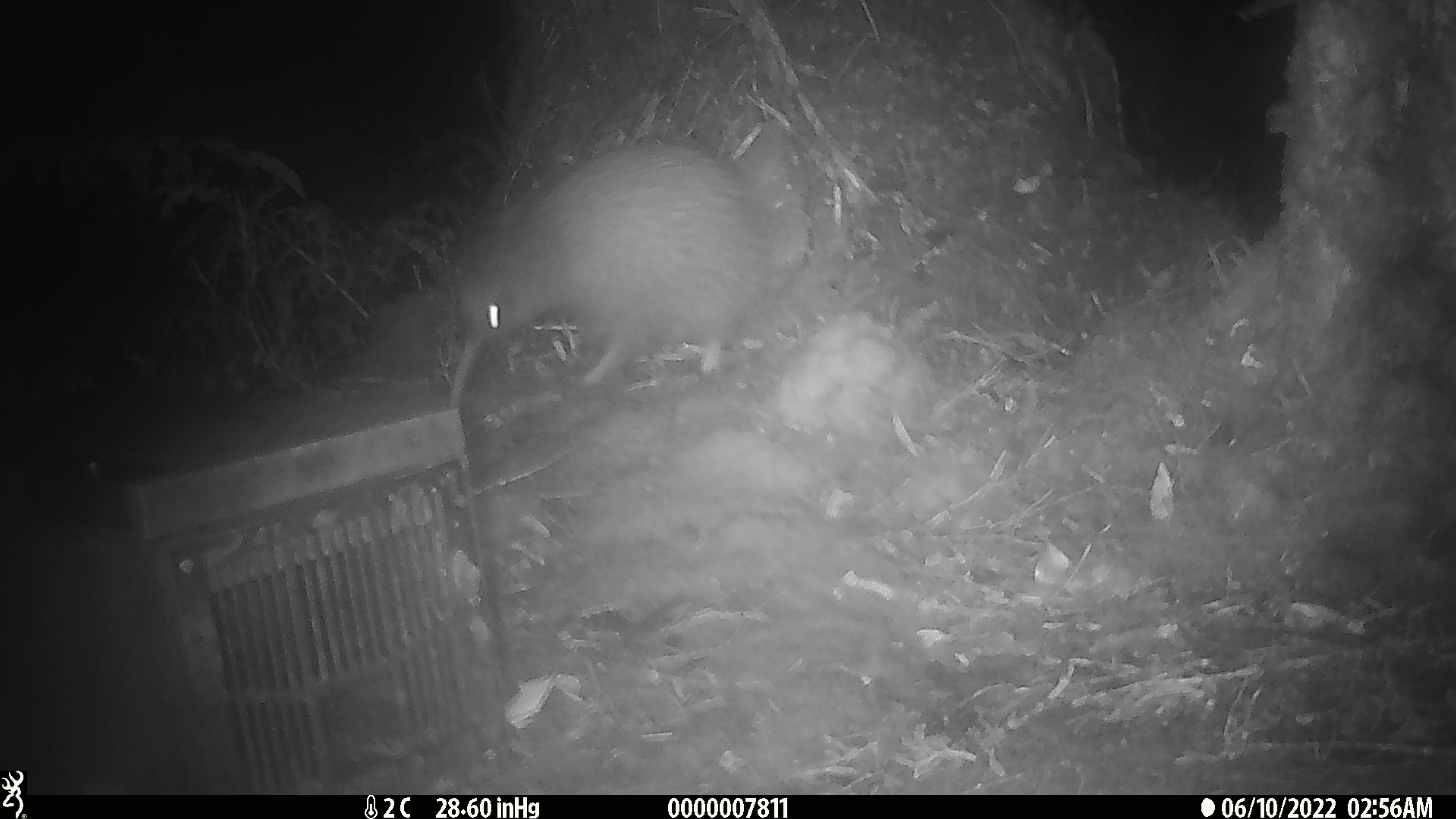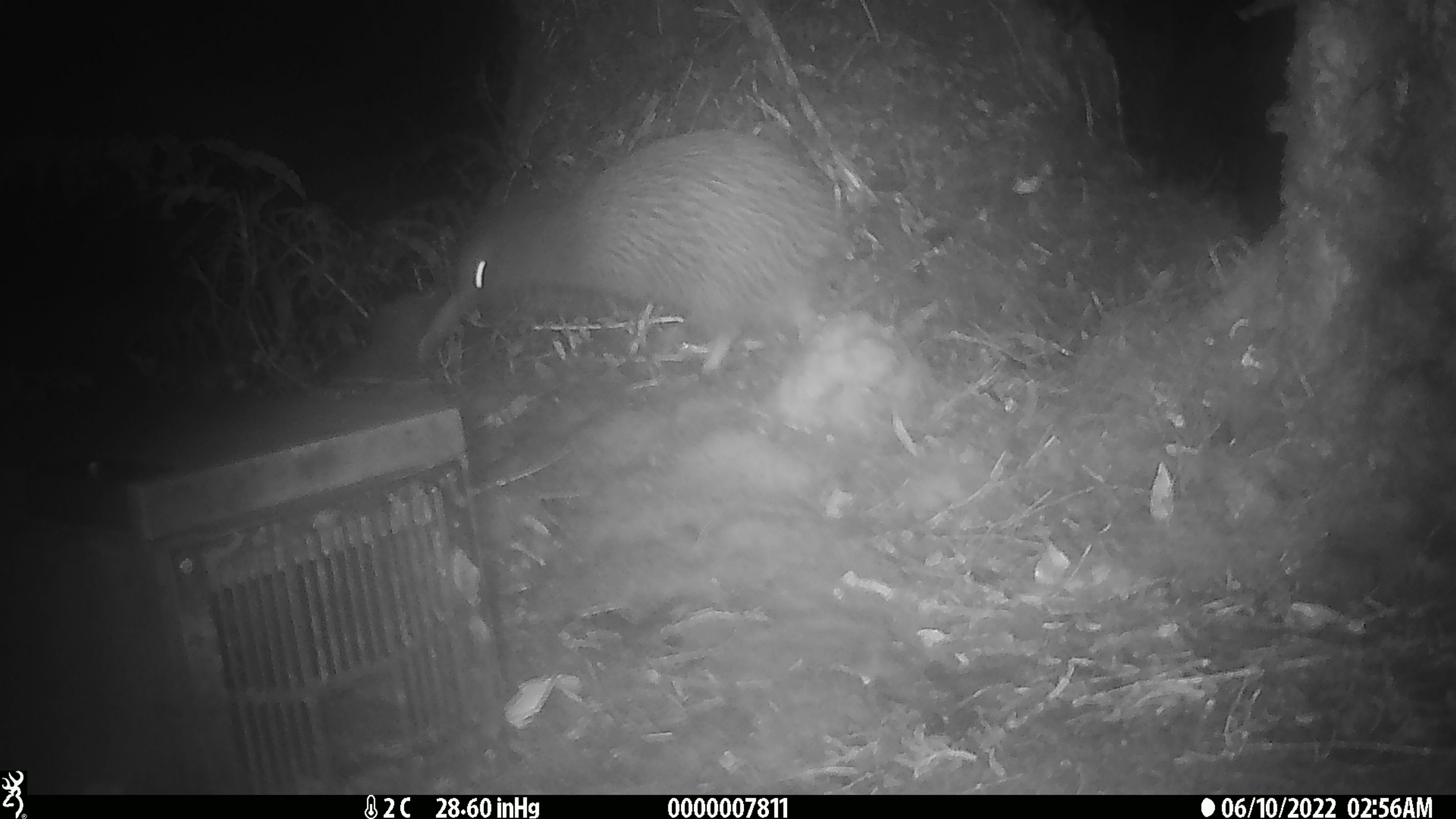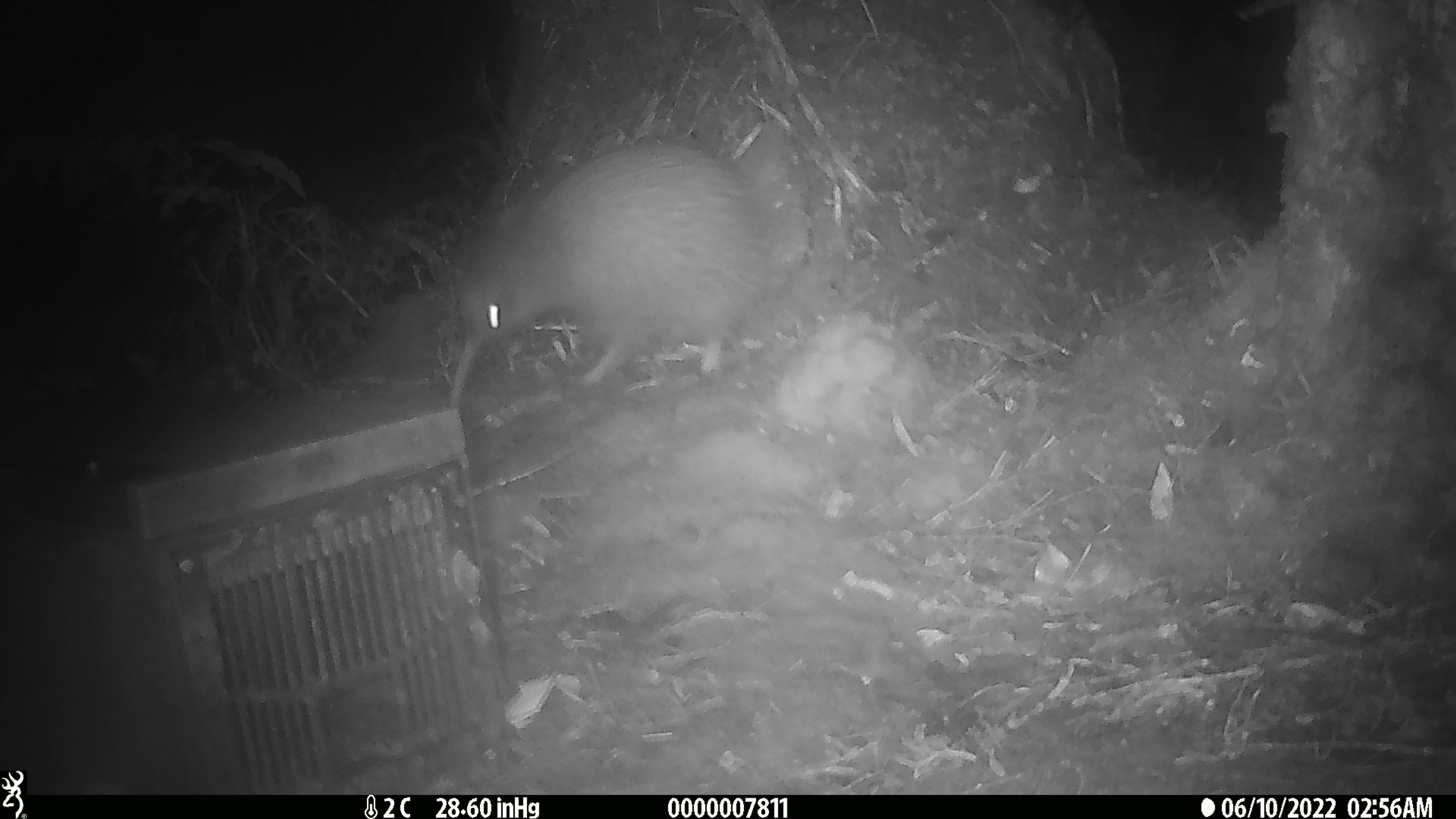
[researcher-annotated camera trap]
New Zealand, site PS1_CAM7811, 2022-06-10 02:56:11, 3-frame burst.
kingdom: Animalia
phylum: Chordata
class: Aves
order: Apterygiformes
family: Apterygidae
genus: Apteryx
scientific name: Apteryx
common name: kiwi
Kiwi (Apteryx).